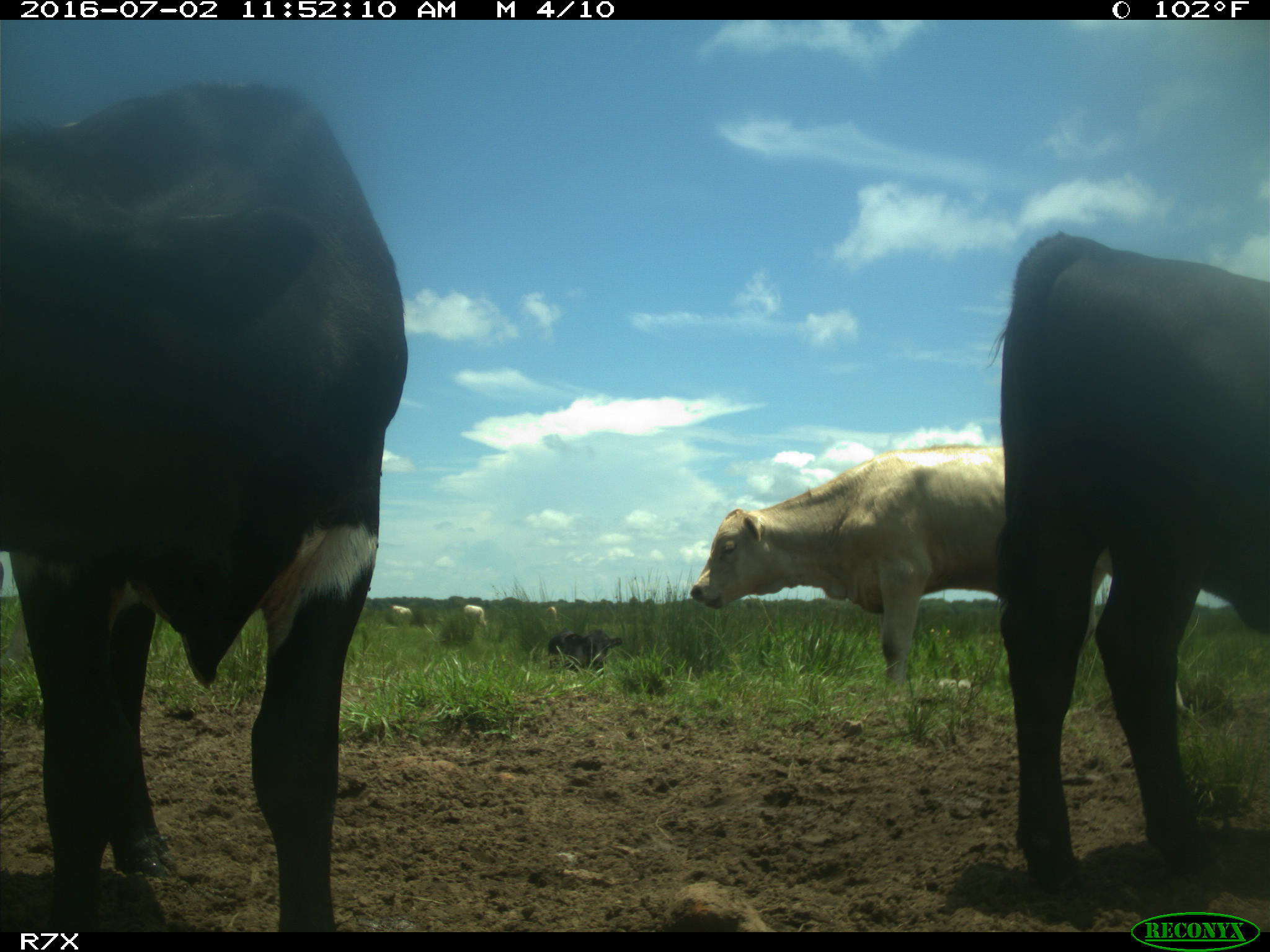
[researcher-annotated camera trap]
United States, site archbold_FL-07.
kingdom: Animalia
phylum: Chordata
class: Mammalia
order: Artiodactyla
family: Bovidae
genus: Bos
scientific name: Bos taurus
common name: domestic cow